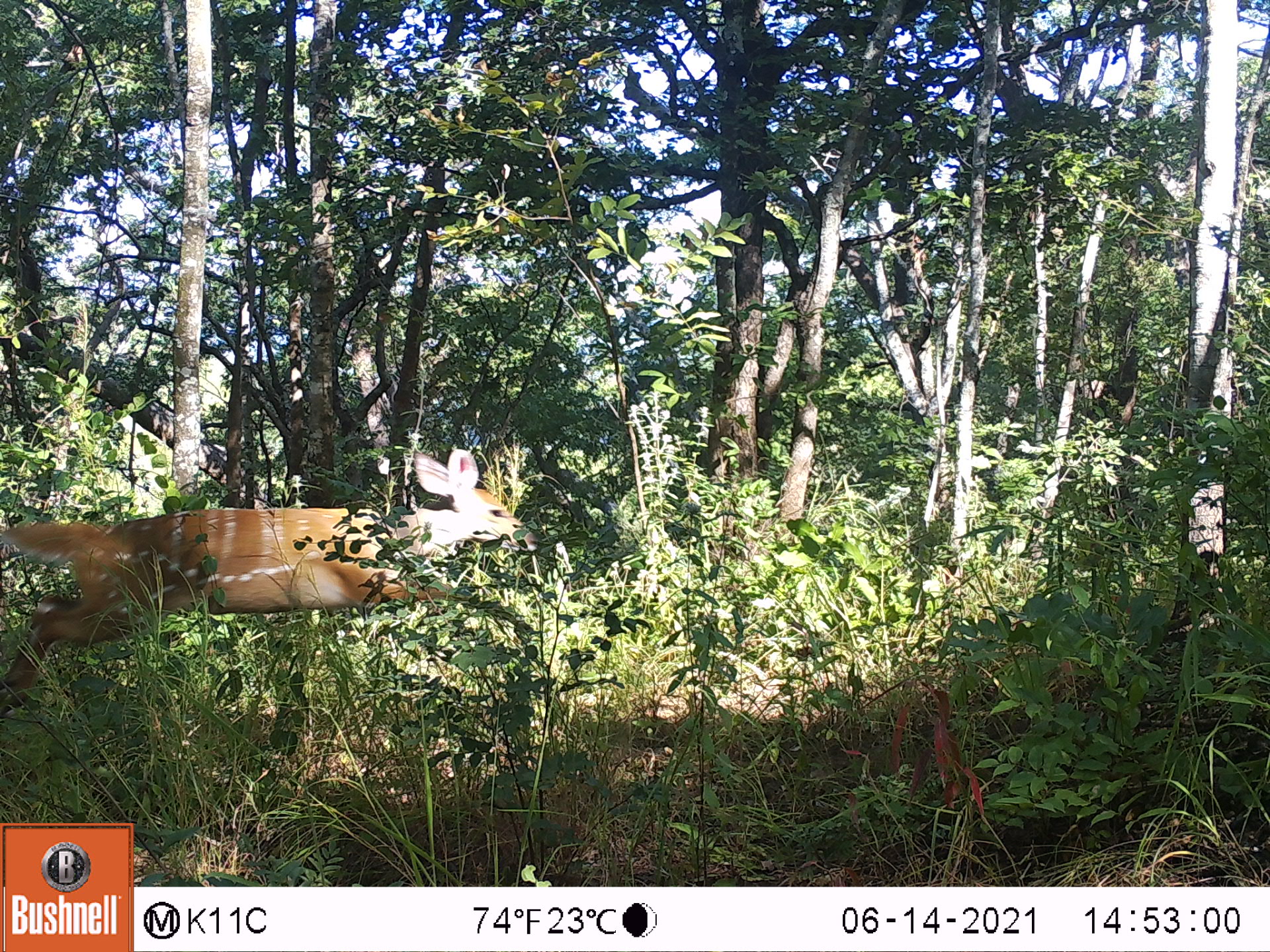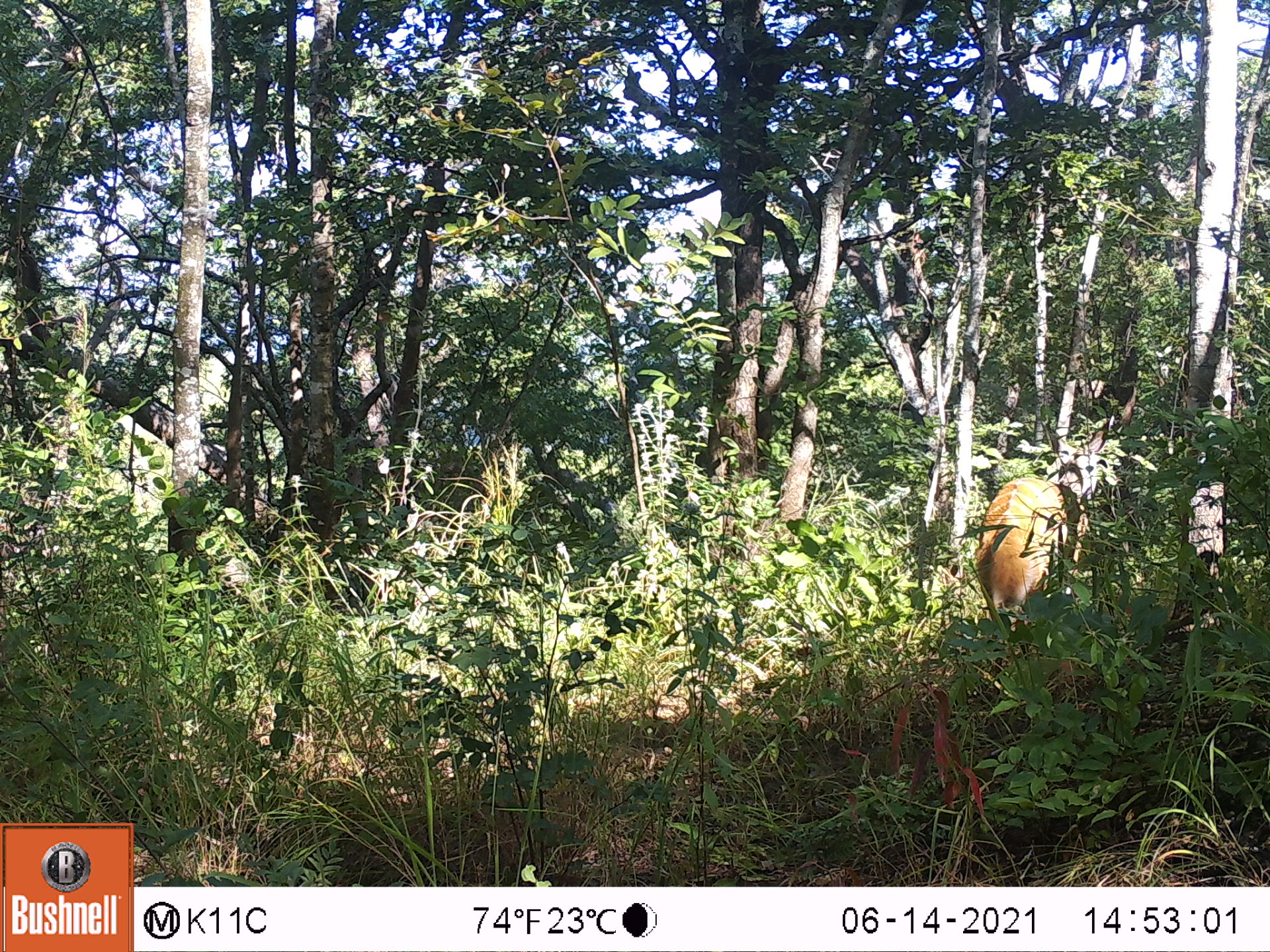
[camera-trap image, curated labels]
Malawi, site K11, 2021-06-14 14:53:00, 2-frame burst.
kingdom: Animalia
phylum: Chordata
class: Mammalia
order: Artiodactyla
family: Bovidae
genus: Tragelaphus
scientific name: Tragelaphus sylvaticus sylvaticus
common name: cape bushbuck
Cape bushbuck (Tragelaphus sylvaticus sylvaticus), count 1.